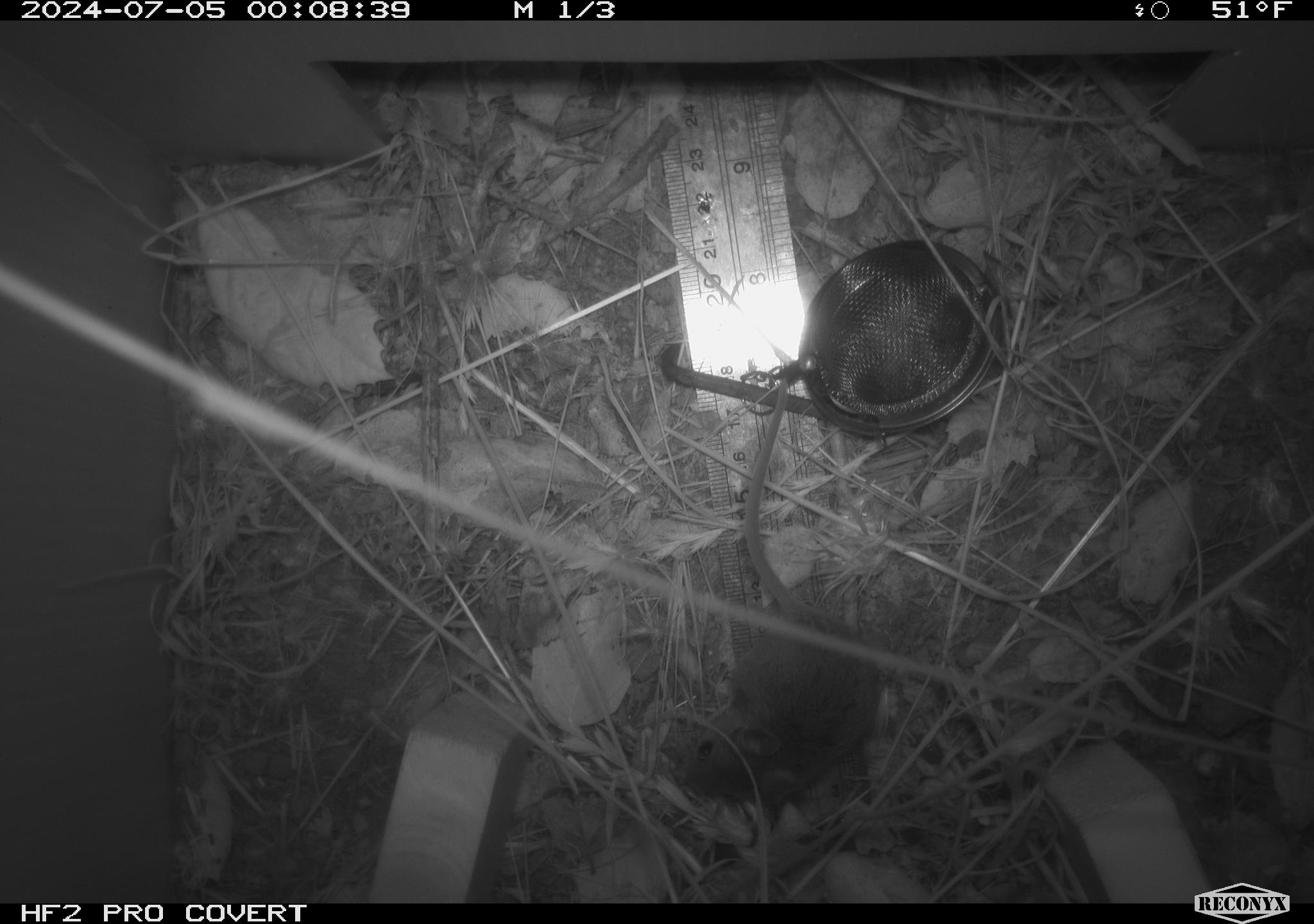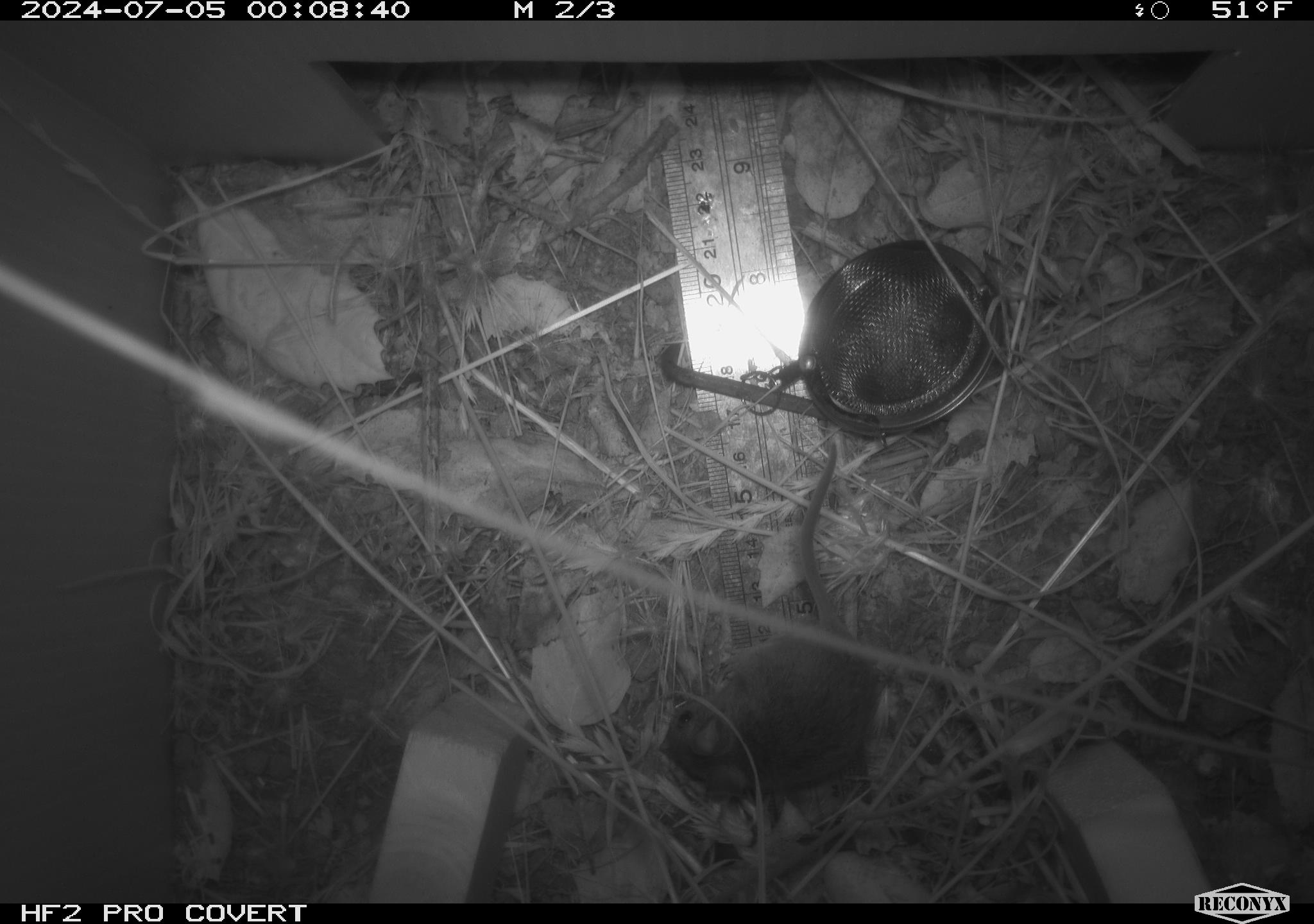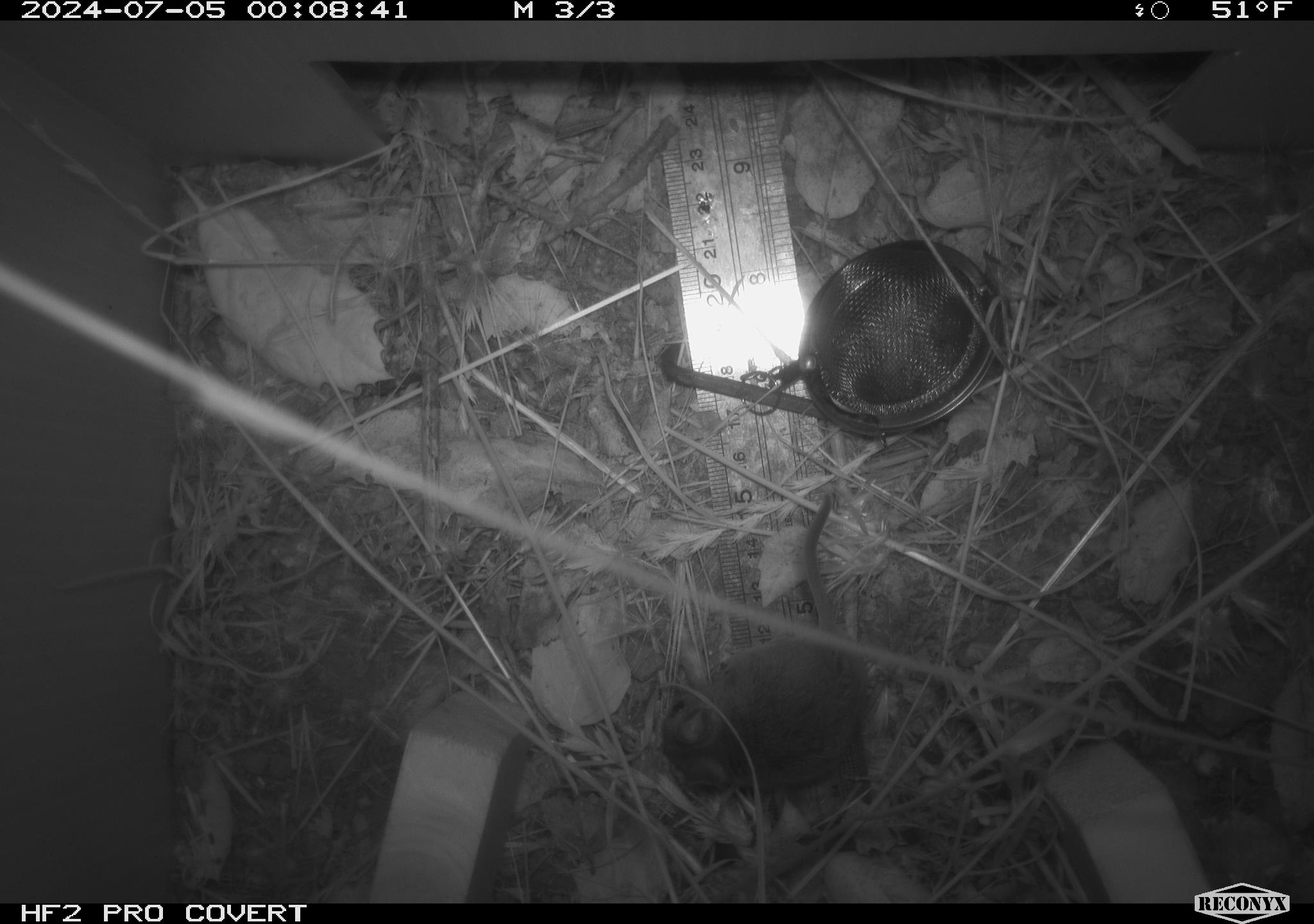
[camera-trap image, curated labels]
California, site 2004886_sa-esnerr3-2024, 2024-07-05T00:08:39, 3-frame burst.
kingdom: Animalia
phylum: Chordata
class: Mammalia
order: Rodentia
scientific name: Rodentia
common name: rodent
Rodent (Rodentia).